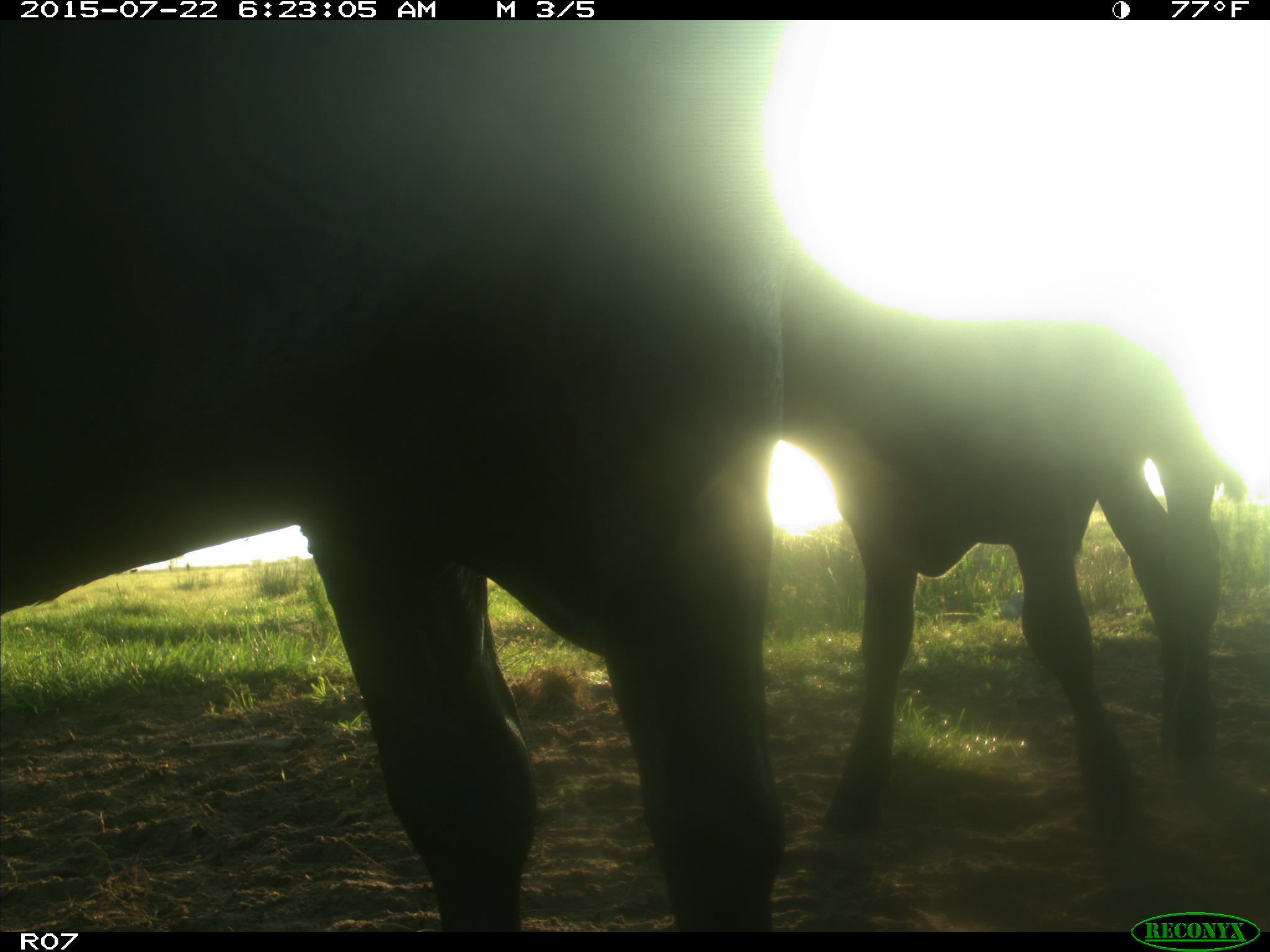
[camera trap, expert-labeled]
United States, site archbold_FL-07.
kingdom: Animalia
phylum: Chordata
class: Mammalia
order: Artiodactyla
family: Bovidae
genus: Bos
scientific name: Bos taurus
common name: domestic cow